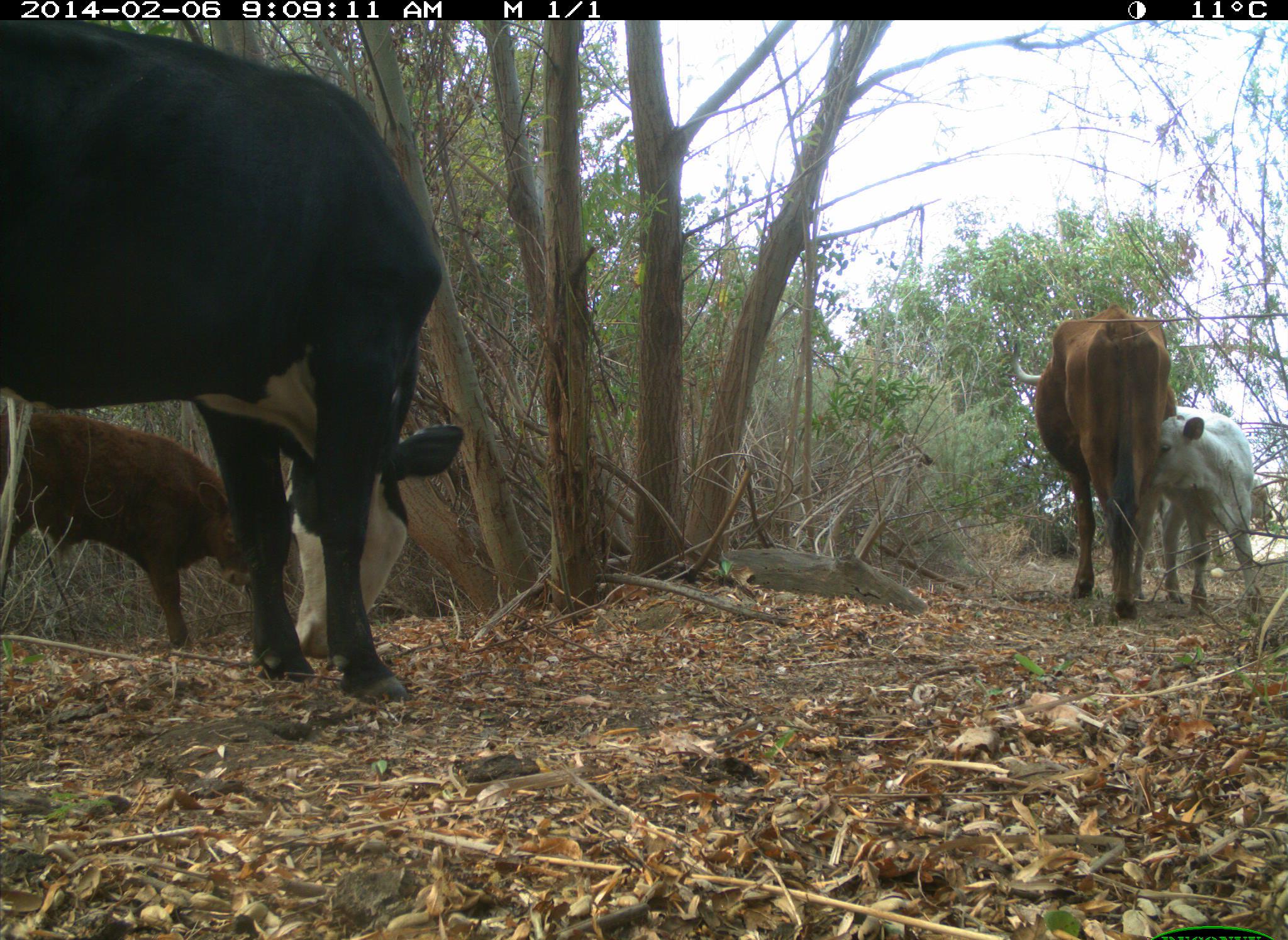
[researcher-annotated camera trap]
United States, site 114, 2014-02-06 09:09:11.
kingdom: Animalia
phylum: Chordata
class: Mammalia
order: Artiodactyla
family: Bovidae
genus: Bos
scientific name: Bos taurus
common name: cow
Cow (Bos taurus).